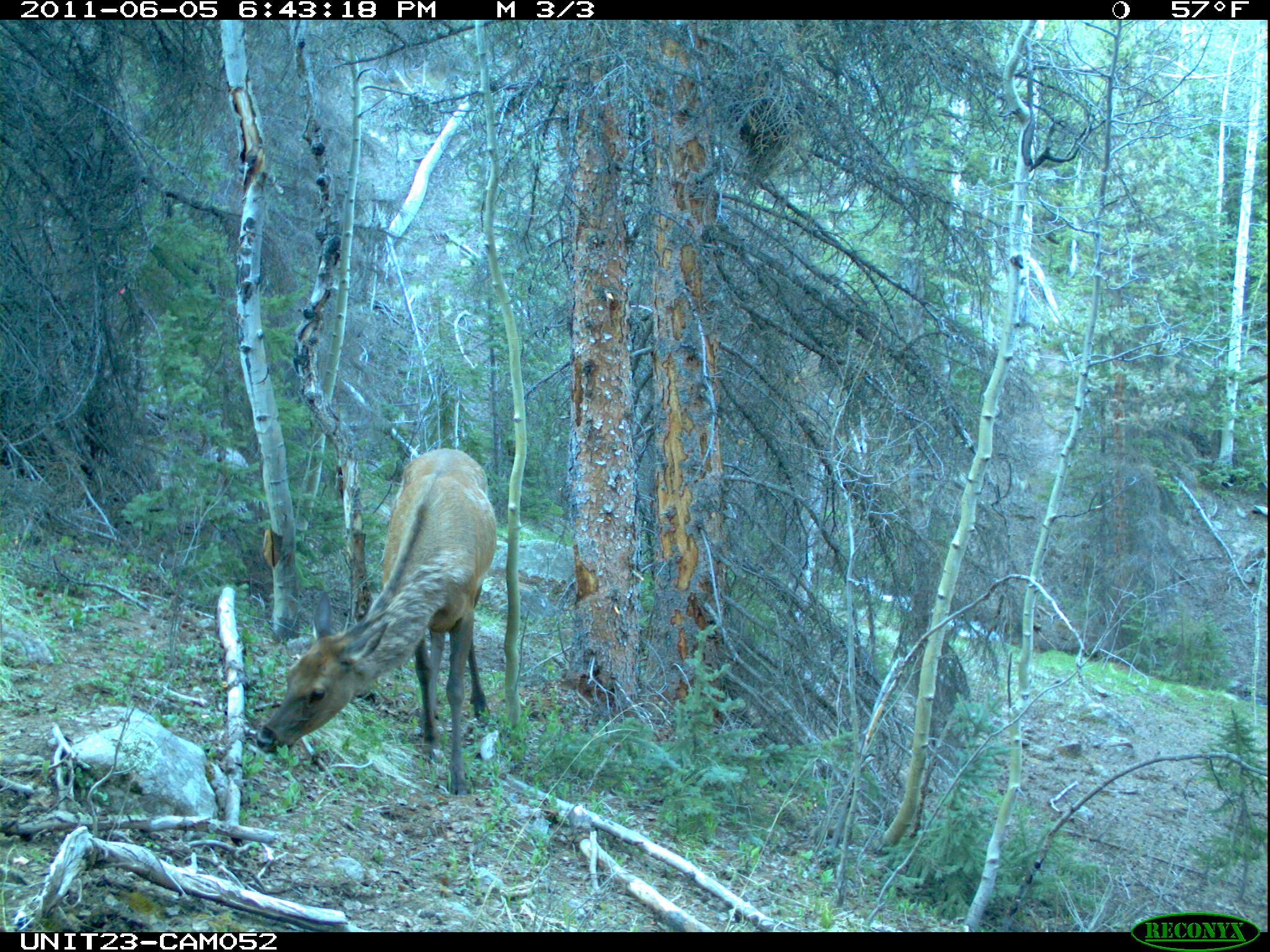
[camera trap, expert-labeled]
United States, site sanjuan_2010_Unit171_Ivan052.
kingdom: Animalia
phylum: Chordata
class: Mammalia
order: Artiodactyla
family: Cervidae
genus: Cervus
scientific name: Cervus elaphus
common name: red deer